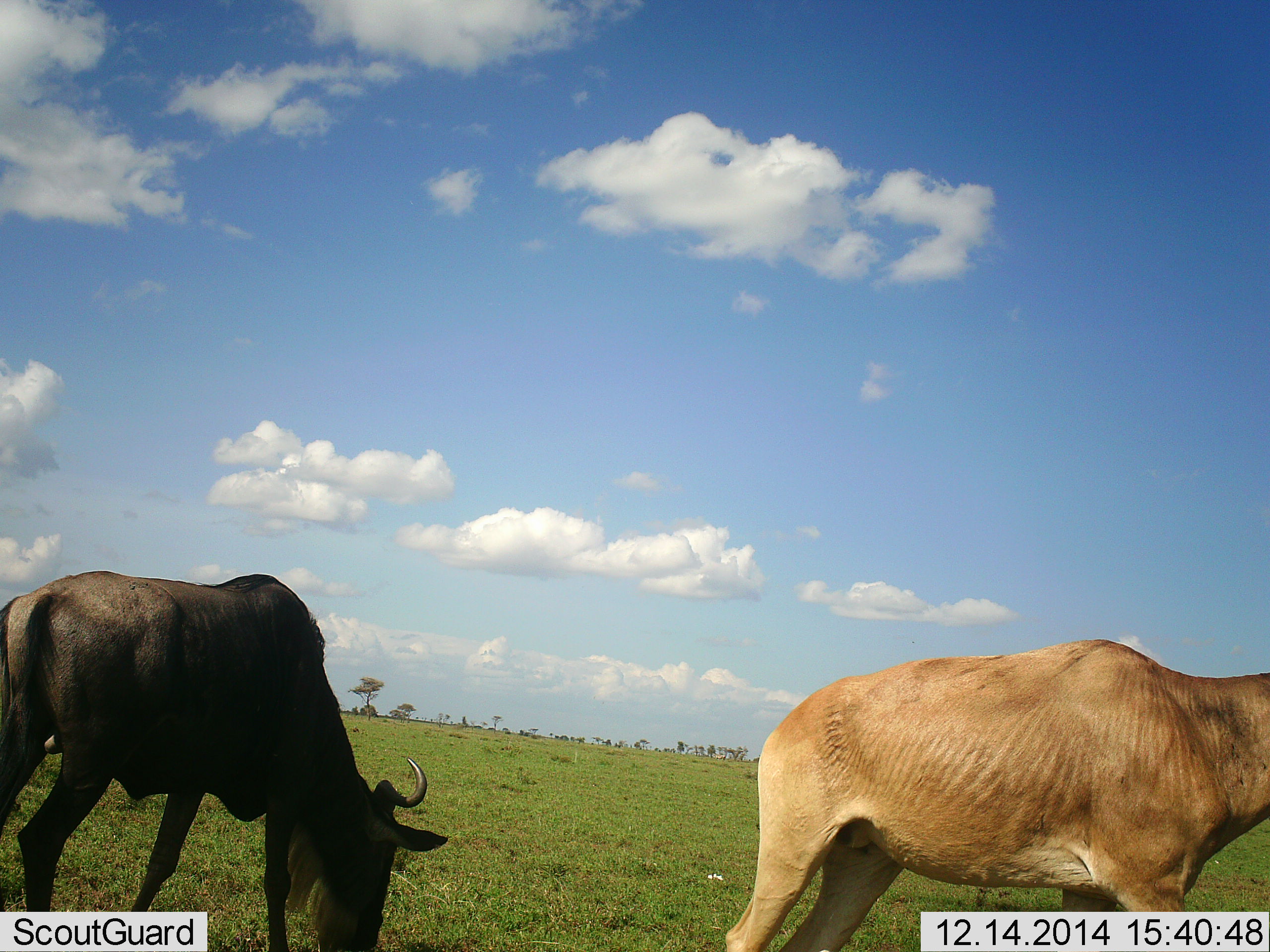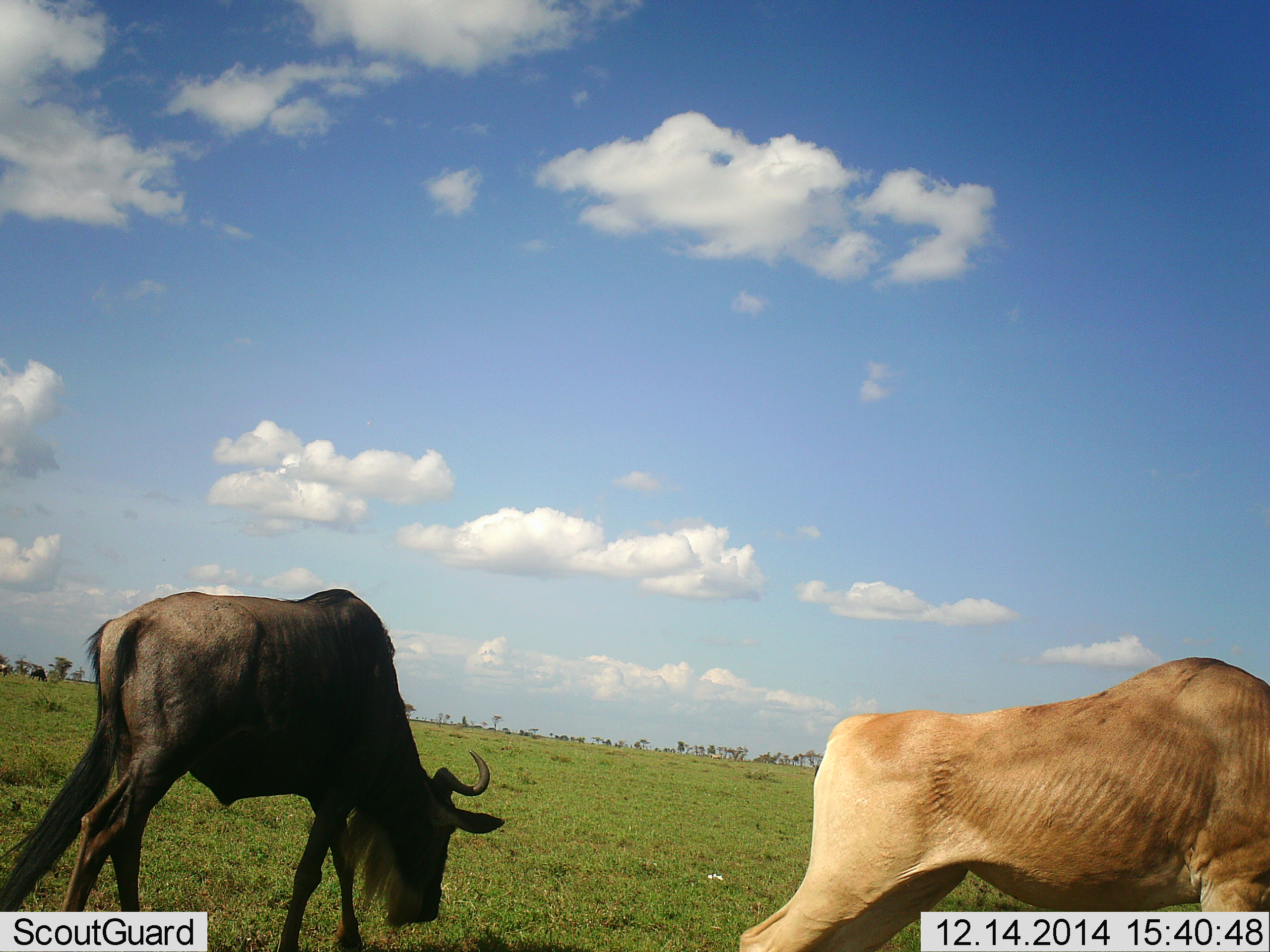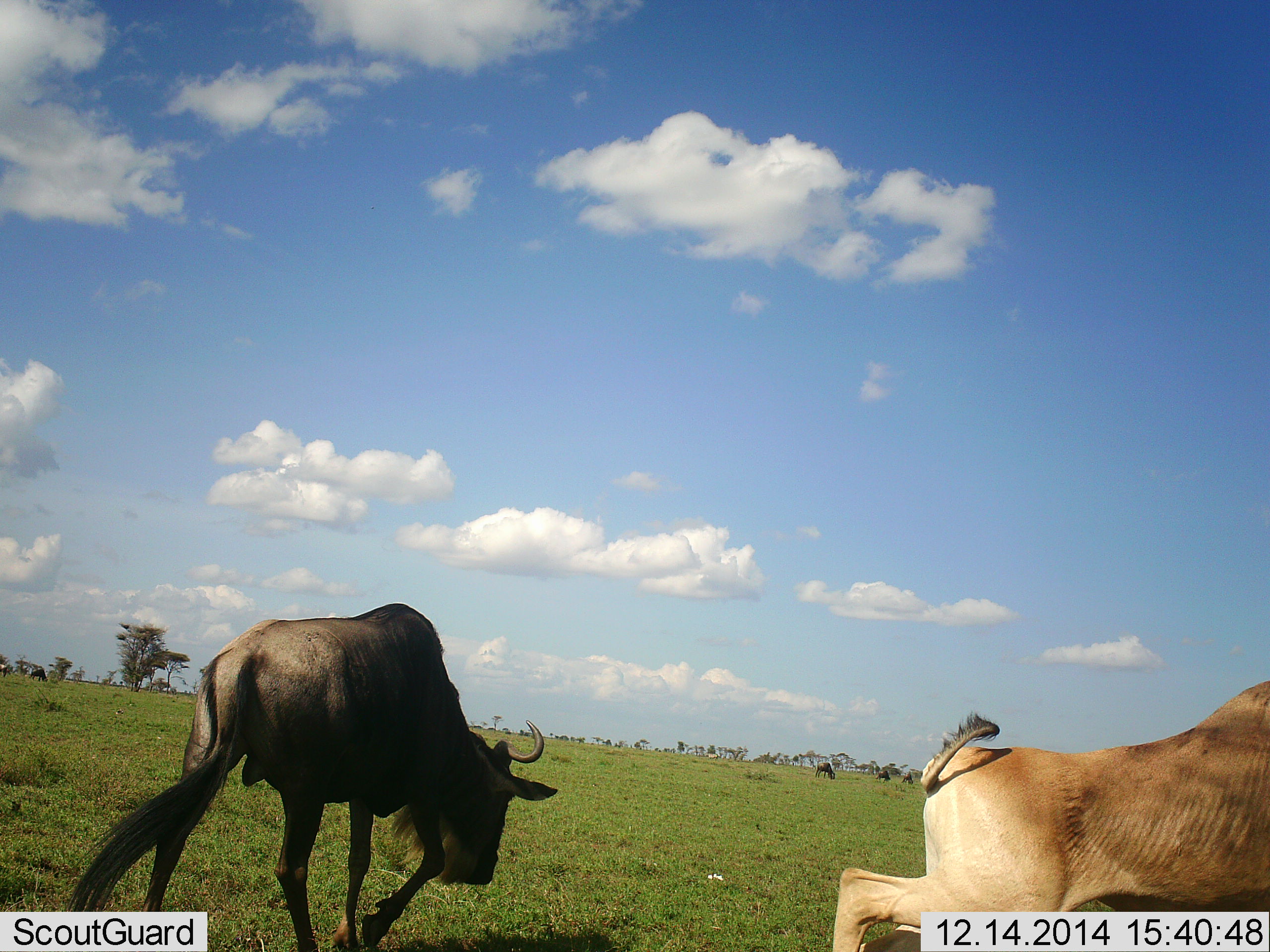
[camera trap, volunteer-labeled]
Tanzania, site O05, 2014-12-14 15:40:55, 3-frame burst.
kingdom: Animalia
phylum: Chordata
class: Mammalia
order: Artiodactyla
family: Bovidae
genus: Alcelaphus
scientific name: Alcelaphus buselaphus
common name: hartebeest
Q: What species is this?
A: Hartebeest (Alcelaphus buselaphus).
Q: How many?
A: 1.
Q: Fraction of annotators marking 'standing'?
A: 20%.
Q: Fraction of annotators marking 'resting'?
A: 0%.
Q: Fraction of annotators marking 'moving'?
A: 50%.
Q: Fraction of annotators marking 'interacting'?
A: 0%.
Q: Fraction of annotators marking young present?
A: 0%.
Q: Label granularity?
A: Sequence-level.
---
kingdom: Animalia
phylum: Chordata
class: Mammalia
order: Artiodactyla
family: Bovidae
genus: Connochaetes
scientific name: Connochaetes taurinus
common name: blue wildebeest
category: wildebeest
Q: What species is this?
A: Wildebeest (blue wildebeest) (Connochaetes taurinus).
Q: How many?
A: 1.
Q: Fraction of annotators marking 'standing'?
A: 8%.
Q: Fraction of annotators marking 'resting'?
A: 0%.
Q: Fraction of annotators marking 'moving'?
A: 42%.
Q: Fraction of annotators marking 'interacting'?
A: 0%.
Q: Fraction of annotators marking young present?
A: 0%.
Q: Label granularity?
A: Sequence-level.